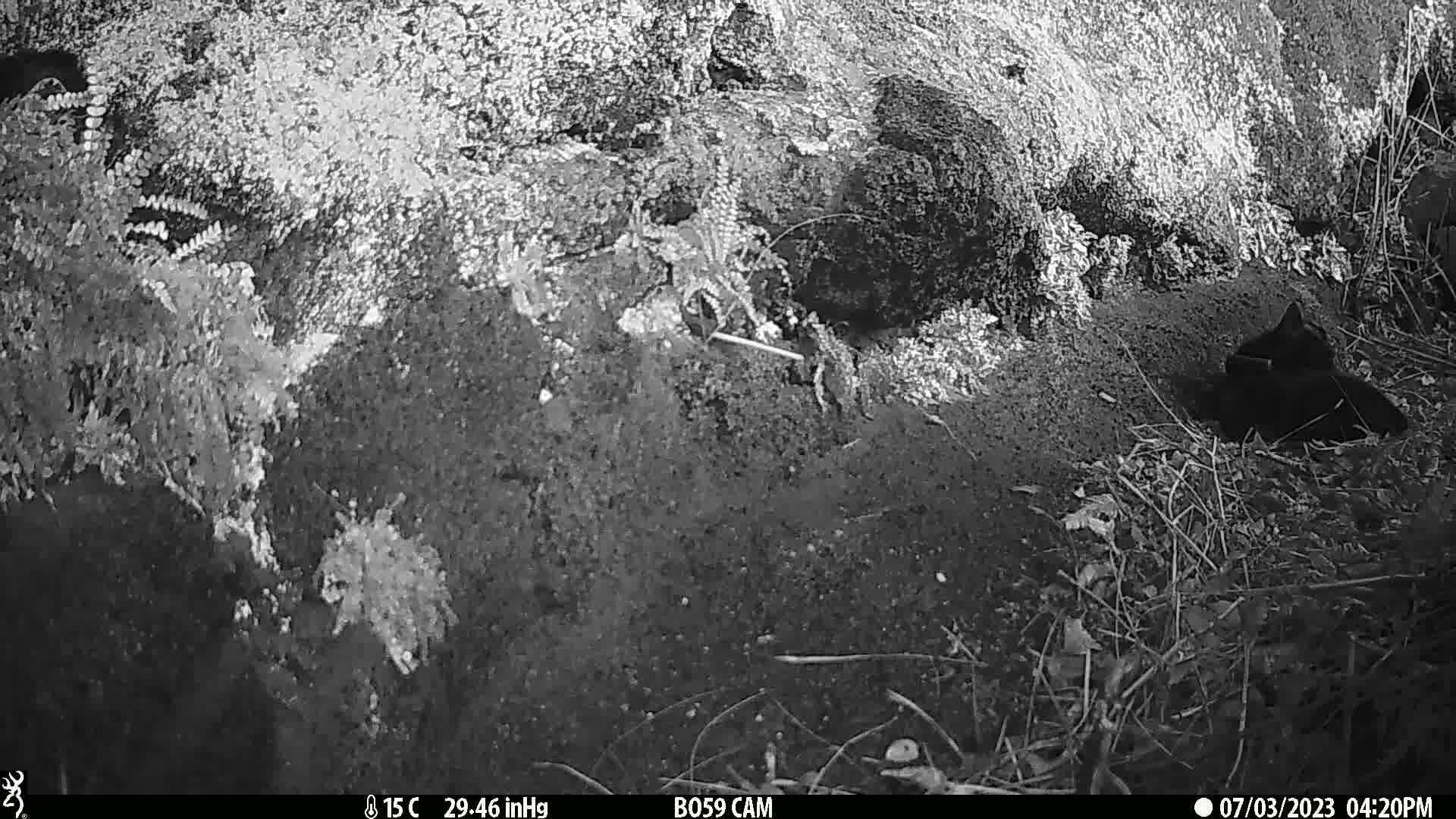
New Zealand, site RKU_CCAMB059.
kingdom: Animalia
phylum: Chordata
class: Mammalia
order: Carnivora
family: Felidae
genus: Felis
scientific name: Felis catus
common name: domestic cat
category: cat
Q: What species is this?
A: Cat (domestic cat) (Felis catus).